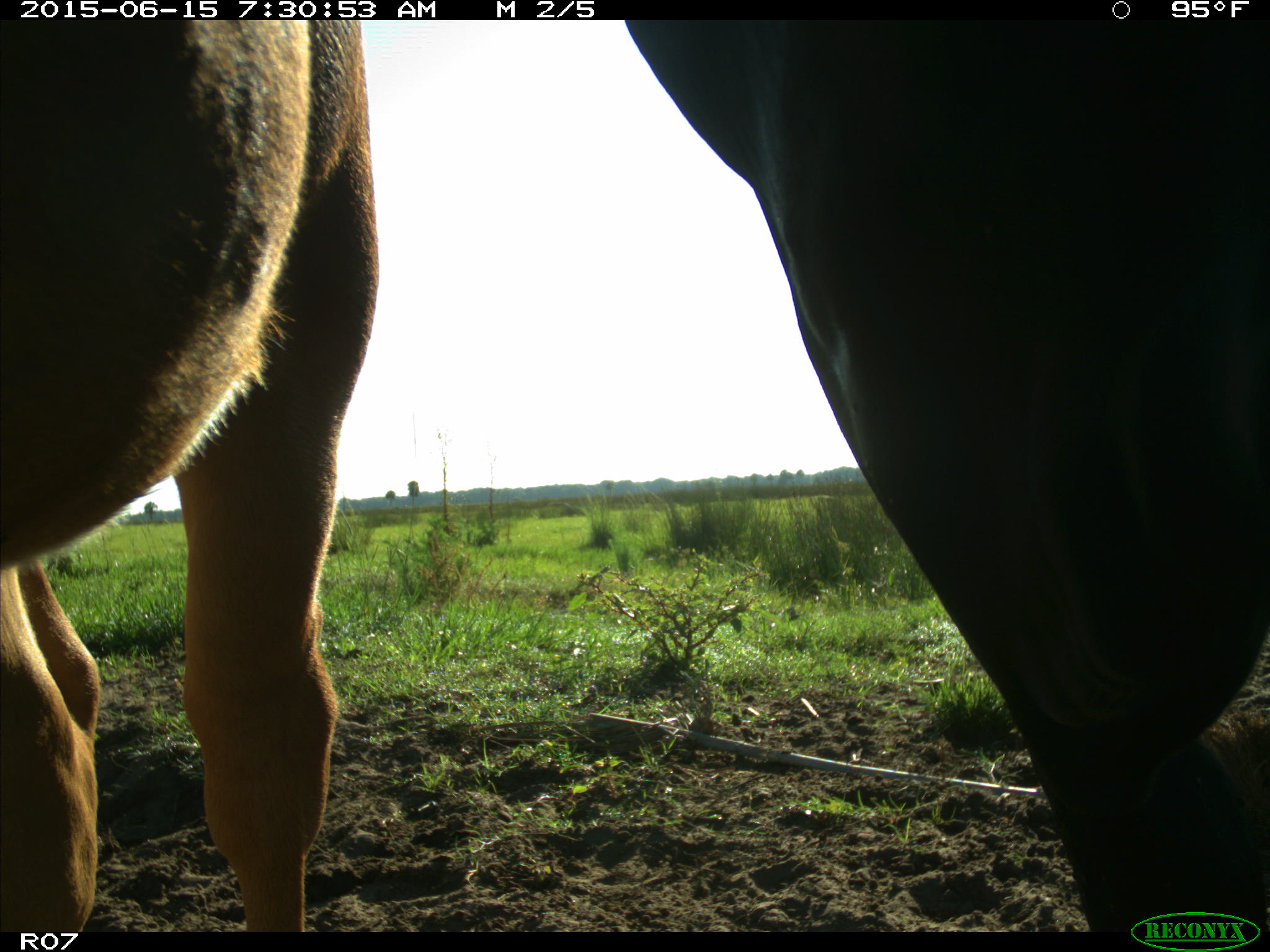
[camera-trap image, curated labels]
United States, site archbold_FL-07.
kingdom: Animalia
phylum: Chordata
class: Mammalia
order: Artiodactyla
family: Bovidae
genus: Bos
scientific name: Bos taurus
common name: domestic cow